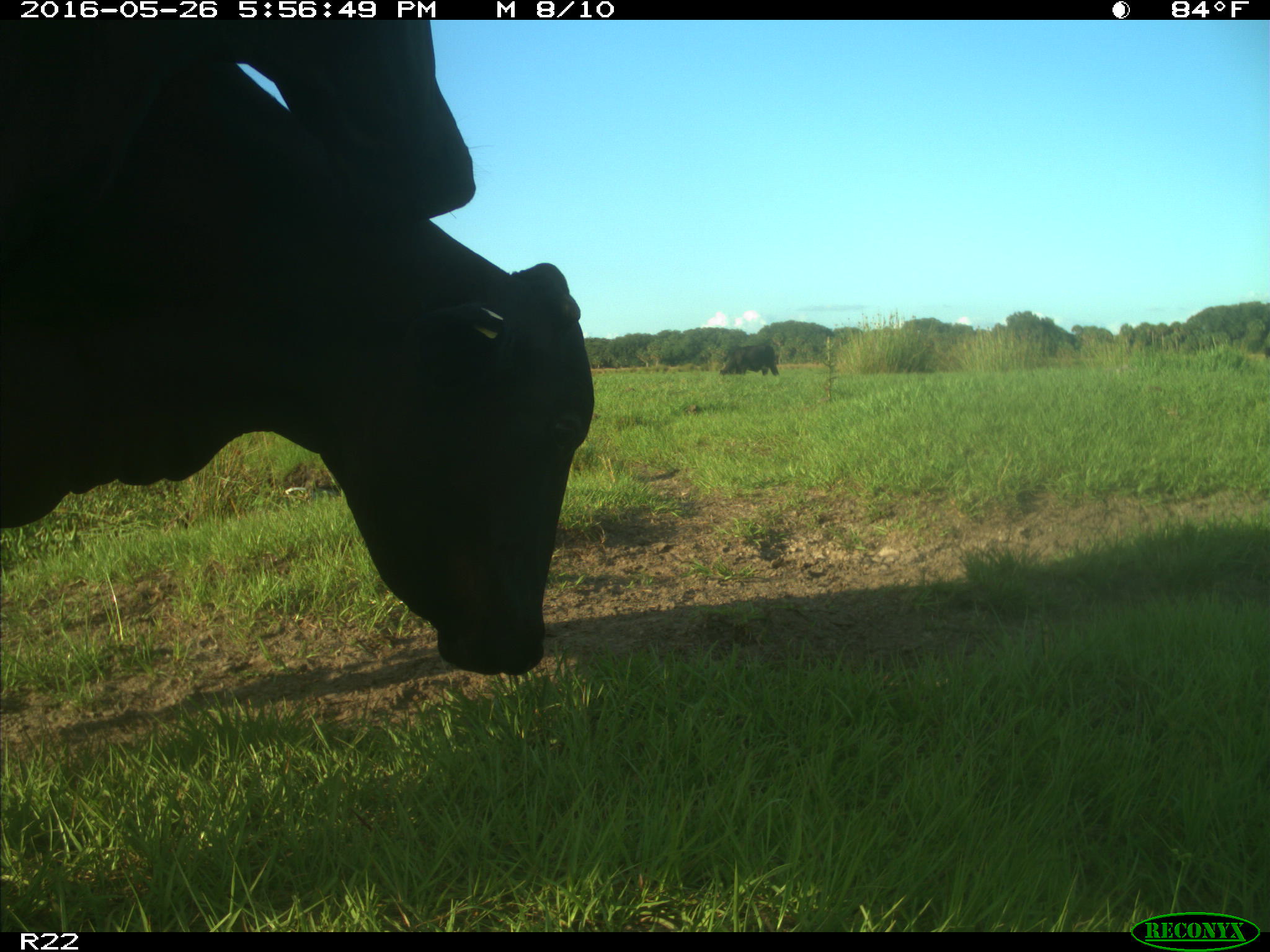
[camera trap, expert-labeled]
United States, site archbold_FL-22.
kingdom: Animalia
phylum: Chordata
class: Mammalia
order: Artiodactyla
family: Bovidae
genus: Bos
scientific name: Bos taurus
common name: domestic cow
Bos taurus (domestic cow).